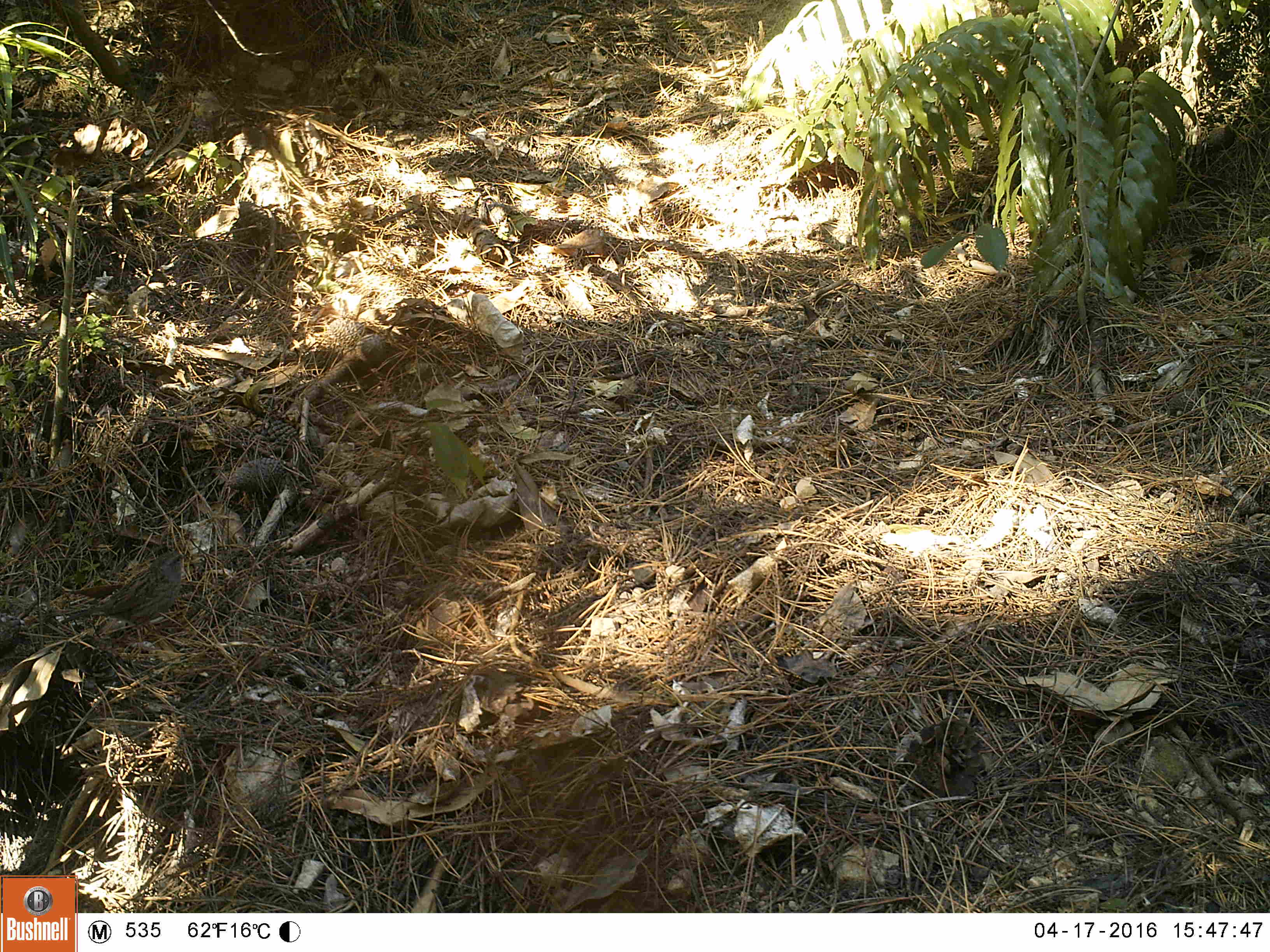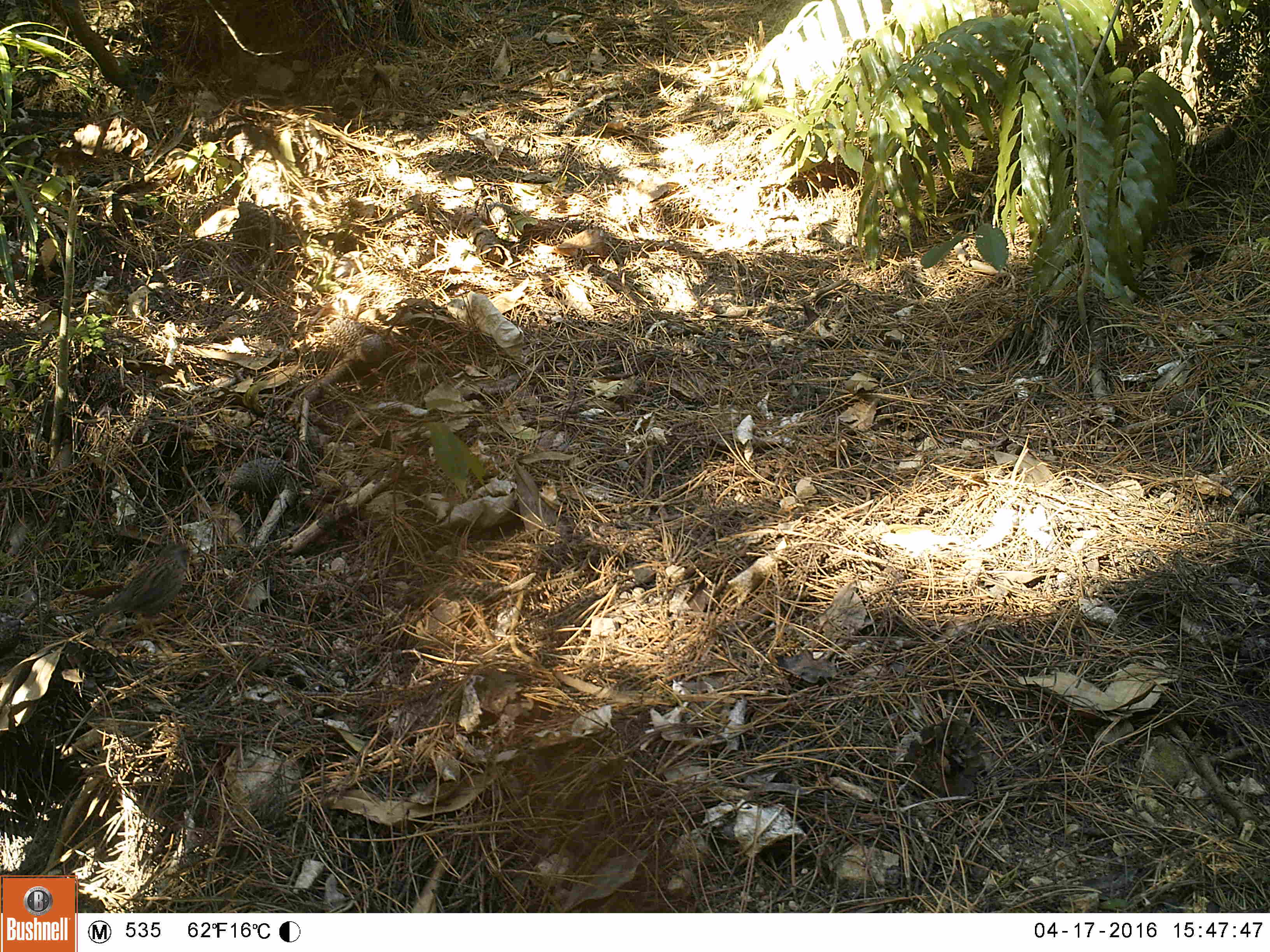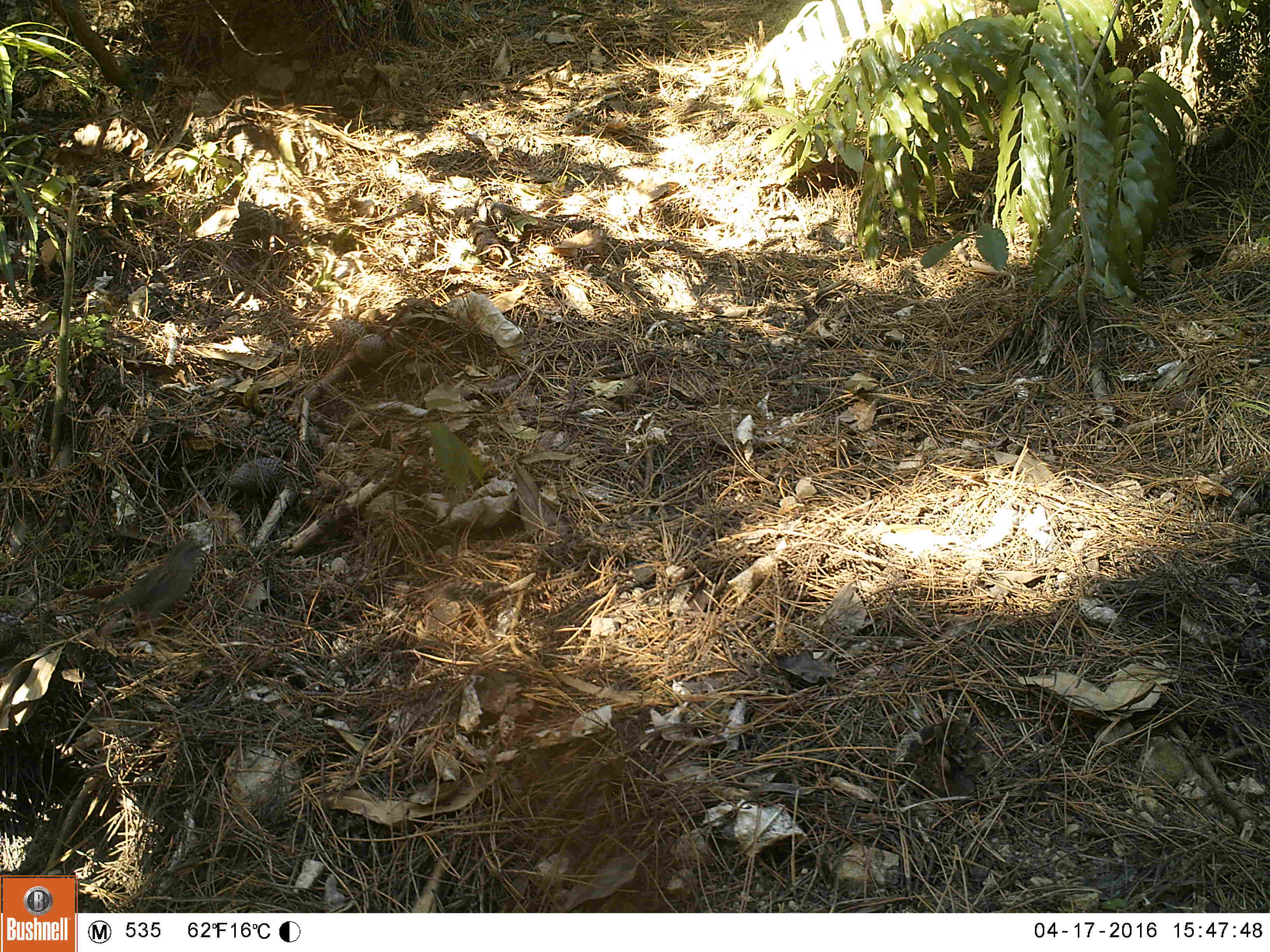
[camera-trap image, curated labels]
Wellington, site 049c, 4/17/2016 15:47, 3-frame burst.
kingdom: Animalia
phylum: Chordata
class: Aves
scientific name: Aves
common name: bird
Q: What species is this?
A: Bird (Aves).